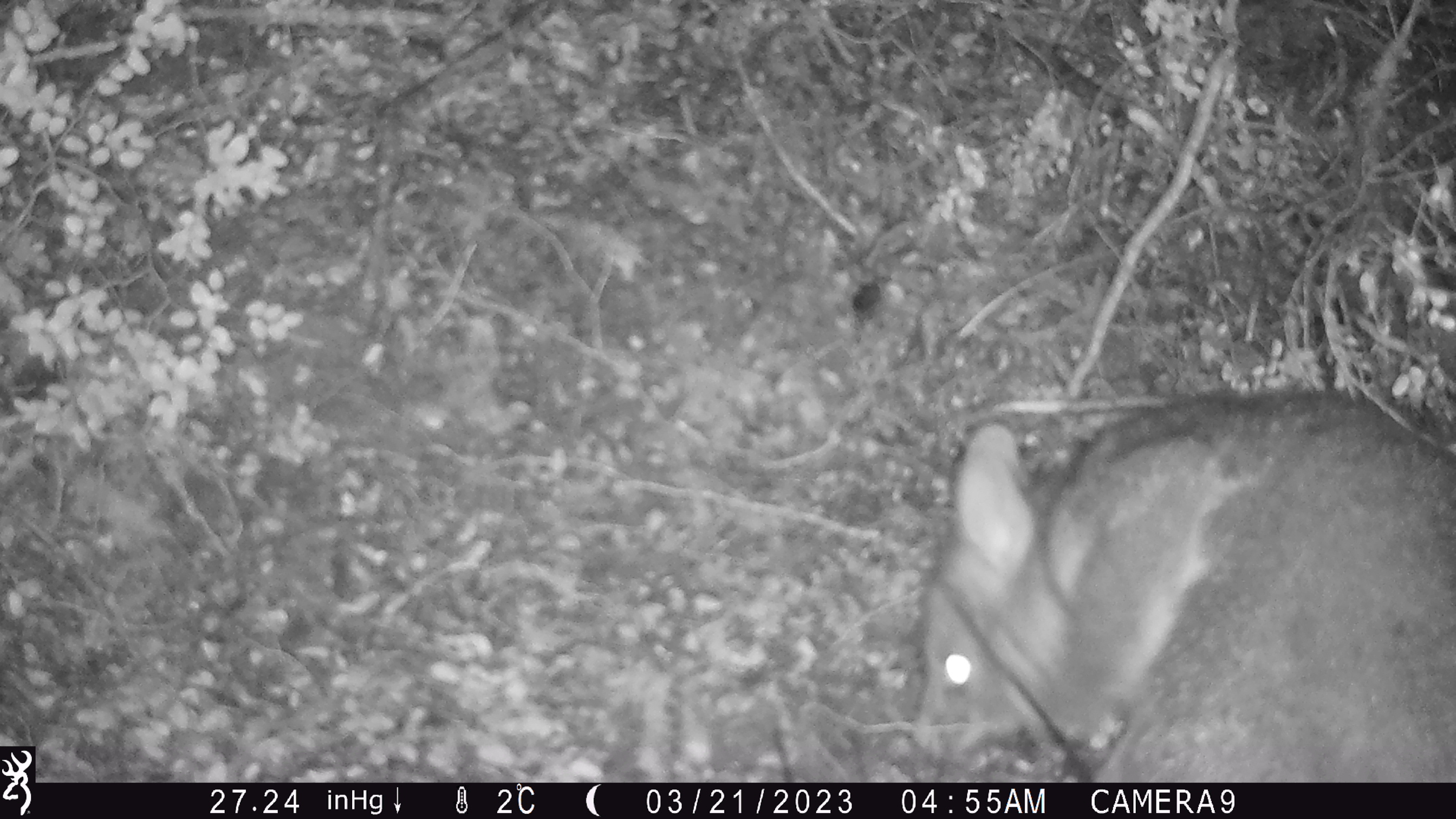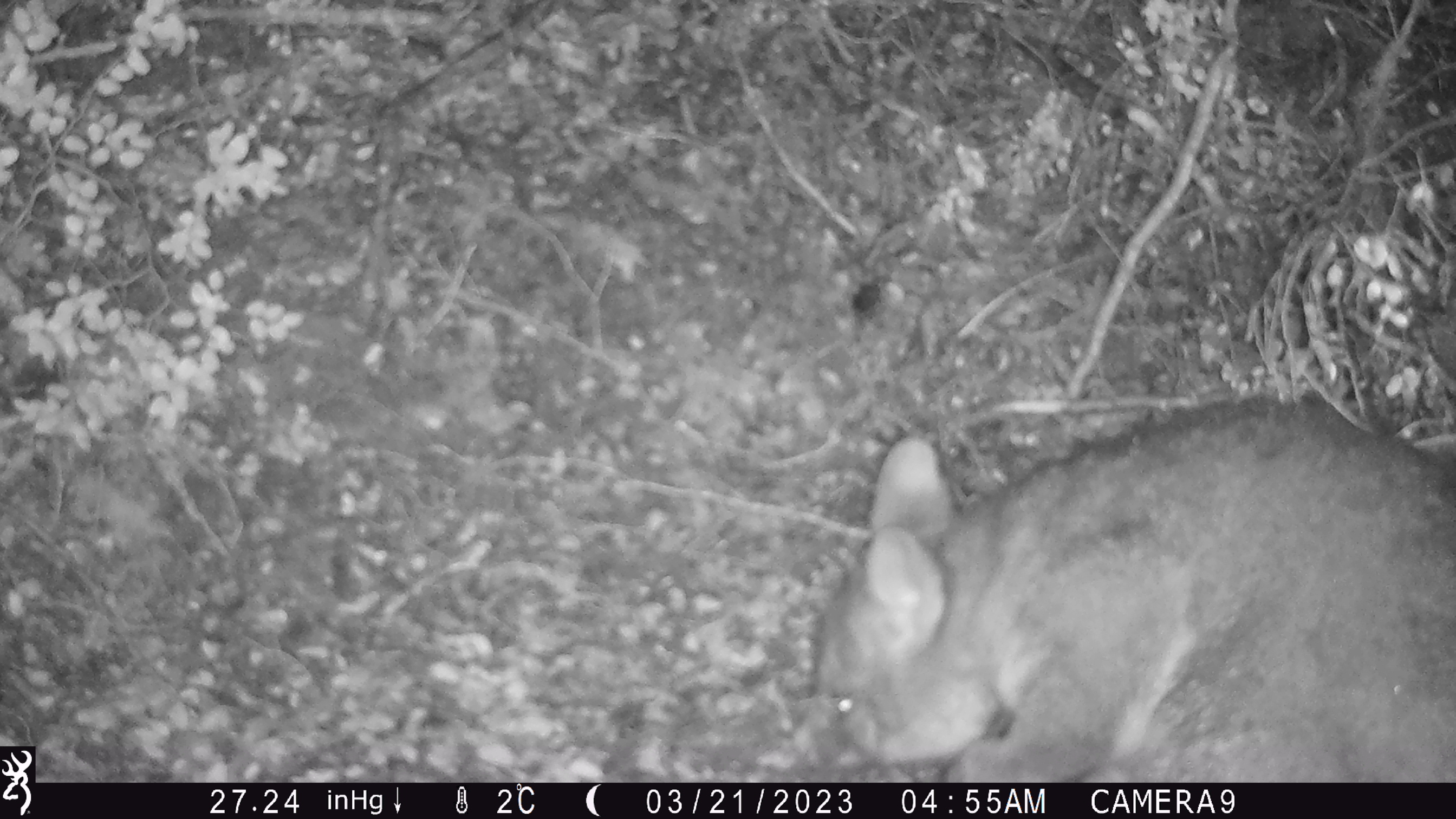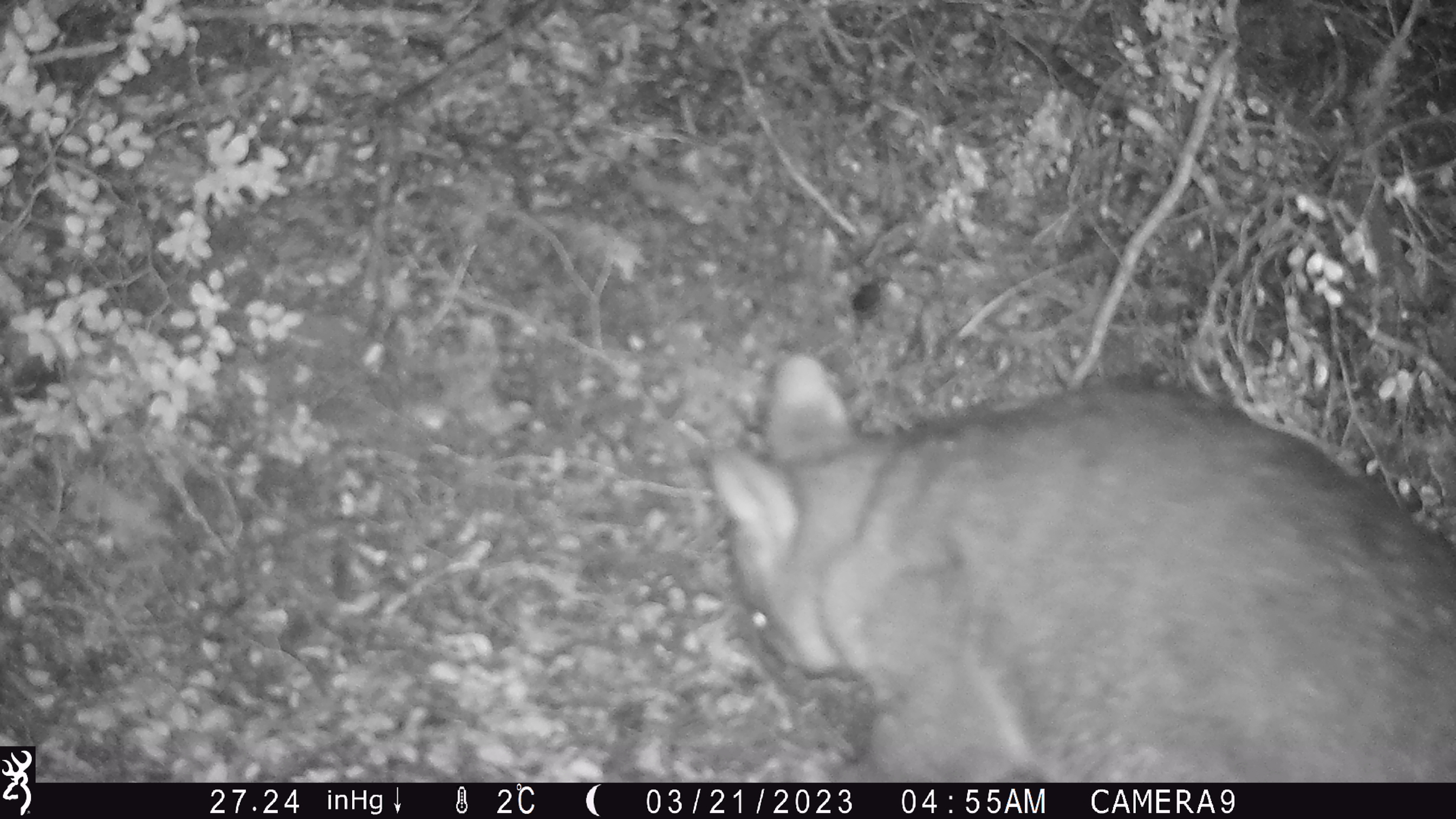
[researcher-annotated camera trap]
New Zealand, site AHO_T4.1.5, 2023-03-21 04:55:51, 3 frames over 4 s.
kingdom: Animalia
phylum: Chordata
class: Mammalia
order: Carnivora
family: Mustelidae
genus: Mustela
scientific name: Mustela erminea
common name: stoat